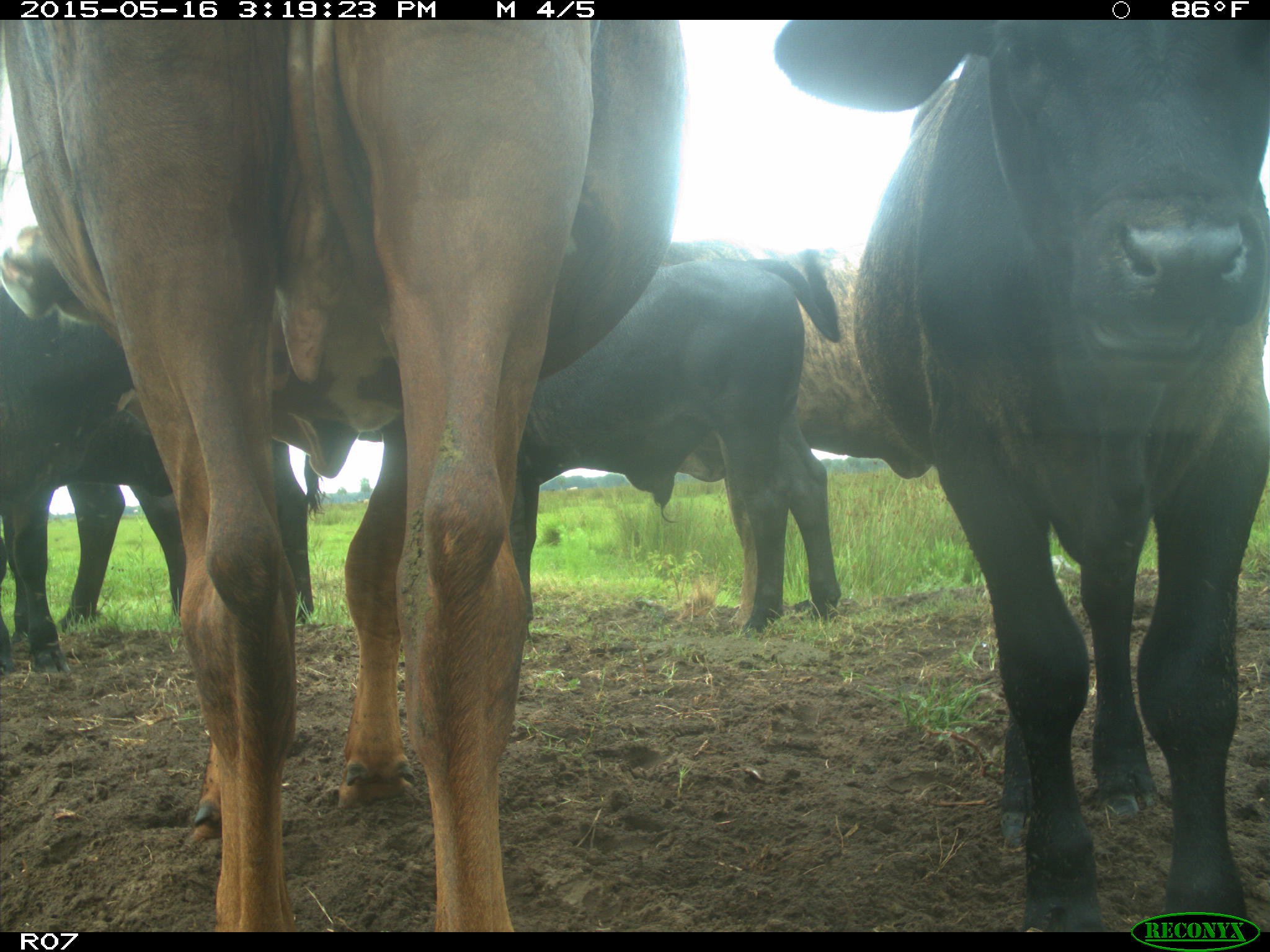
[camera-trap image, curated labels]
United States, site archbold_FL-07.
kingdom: Animalia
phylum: Chordata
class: Mammalia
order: Artiodactyla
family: Bovidae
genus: Bos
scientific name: Bos taurus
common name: domestic cow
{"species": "Bos taurus (domestic cow)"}